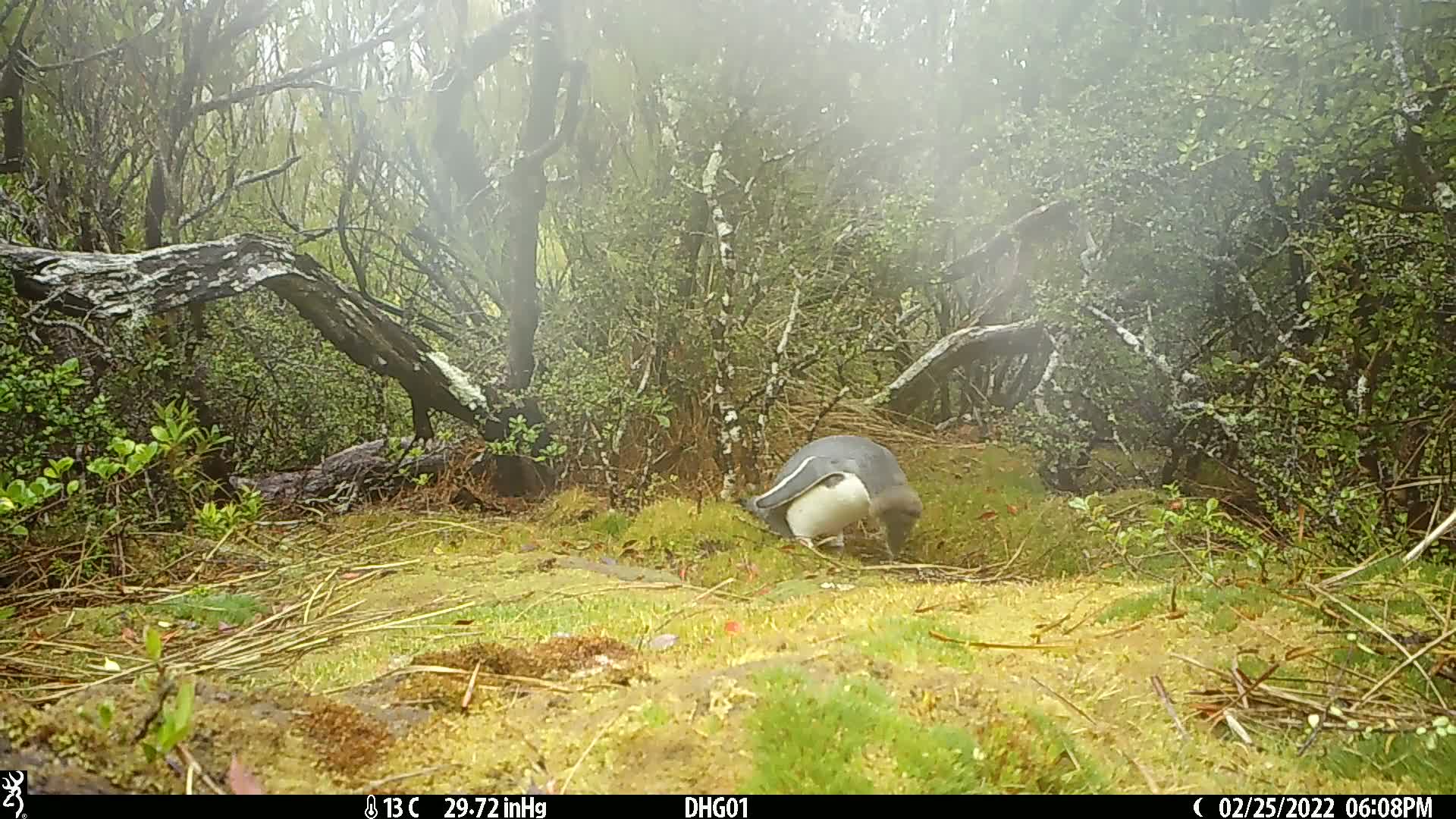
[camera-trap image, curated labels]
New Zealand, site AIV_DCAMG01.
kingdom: Animalia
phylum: Chordata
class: Aves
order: Sphenisciformes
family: Spheniscidae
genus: Megadyptes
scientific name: Megadyptes antipodes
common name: yellow-eyed penguin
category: yellow eyed penguin